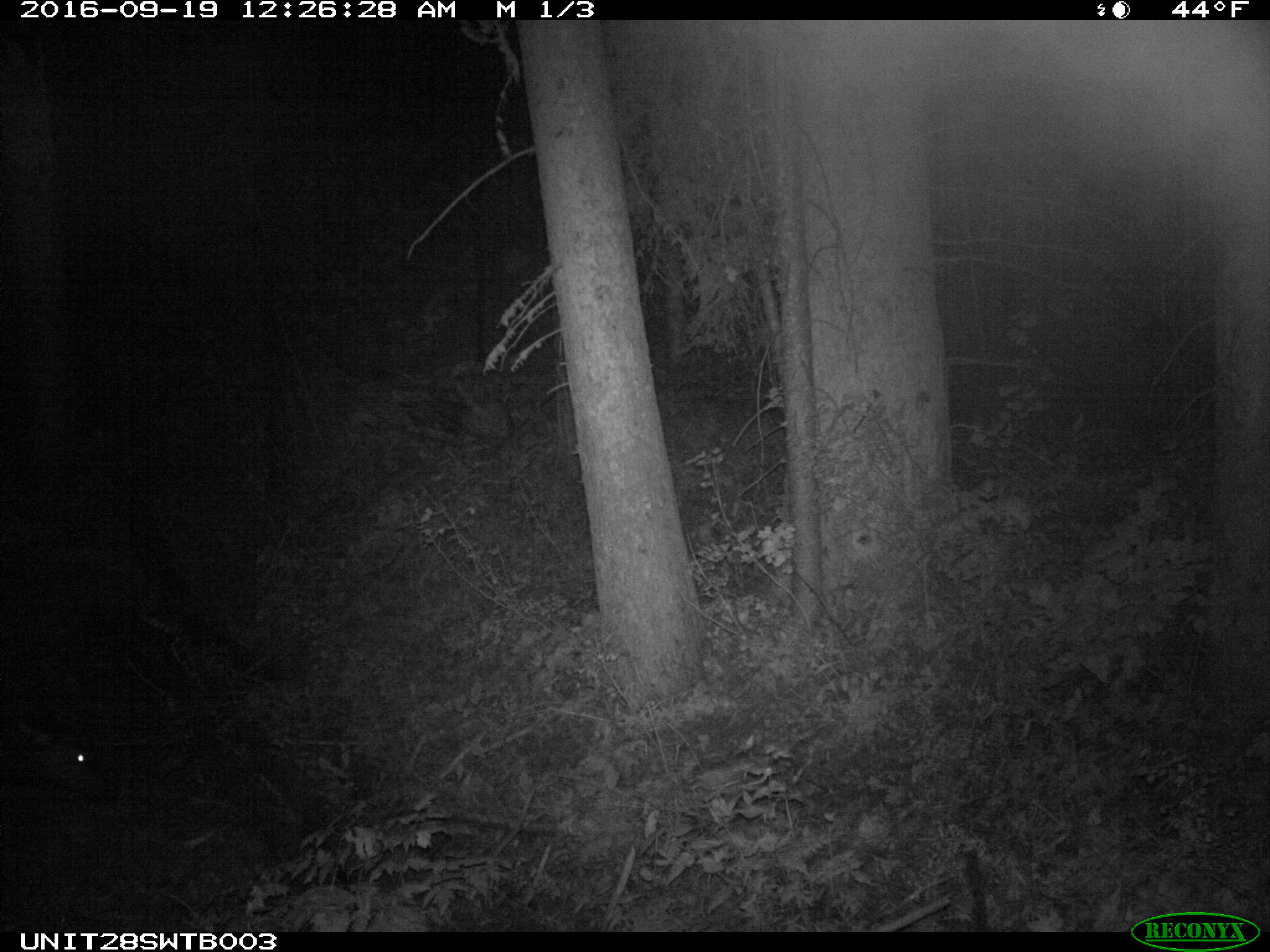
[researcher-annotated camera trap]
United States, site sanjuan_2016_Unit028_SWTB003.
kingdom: Animalia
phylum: Chordata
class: Mammalia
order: Artiodactyla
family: Cervidae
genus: Cervus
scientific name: Cervus elaphus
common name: red deer